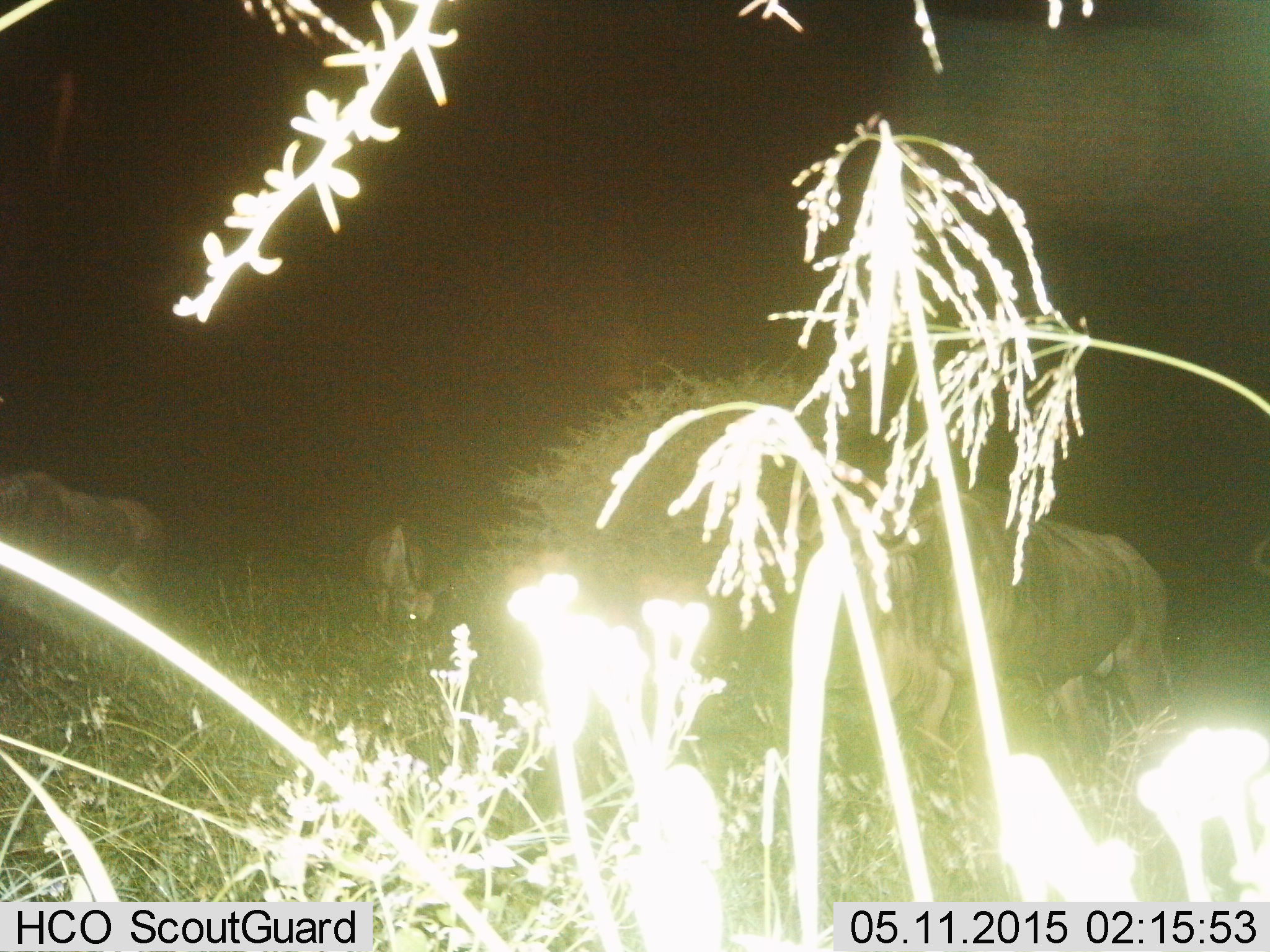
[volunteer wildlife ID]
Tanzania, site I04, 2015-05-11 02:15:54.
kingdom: Animalia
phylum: Chordata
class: Mammalia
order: Artiodactyla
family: Bovidae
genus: Connochaetes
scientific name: Connochaetes taurinus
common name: blue wildebeest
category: wildebeest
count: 3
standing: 80%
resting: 0%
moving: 30%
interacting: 0%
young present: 0%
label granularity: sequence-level